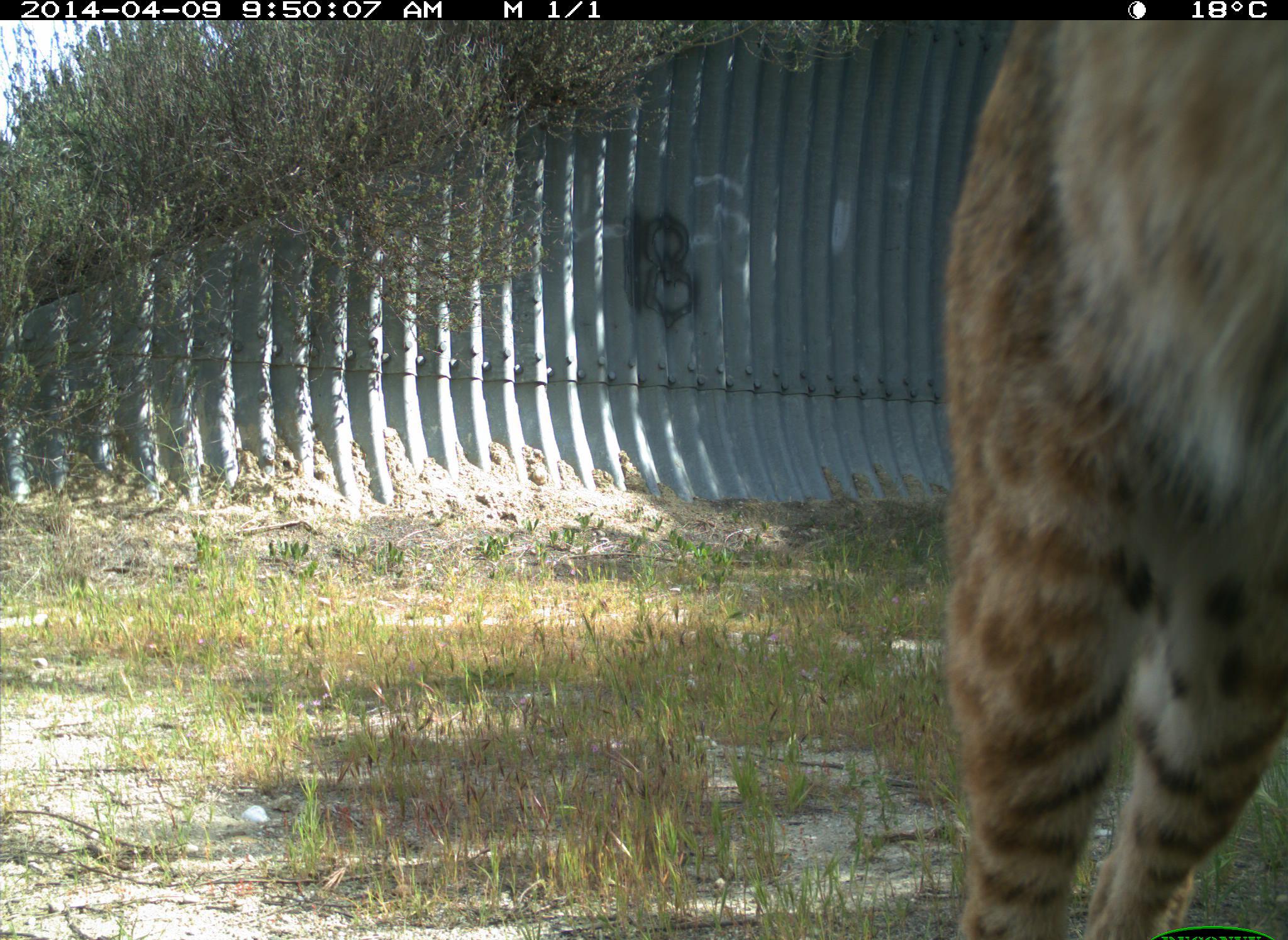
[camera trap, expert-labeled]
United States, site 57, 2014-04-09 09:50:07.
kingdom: Animalia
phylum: Chordata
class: Mammalia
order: Carnivora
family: Felidae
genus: Lynx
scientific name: Lynx rufus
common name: bobcat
Bobcat (Lynx rufus).